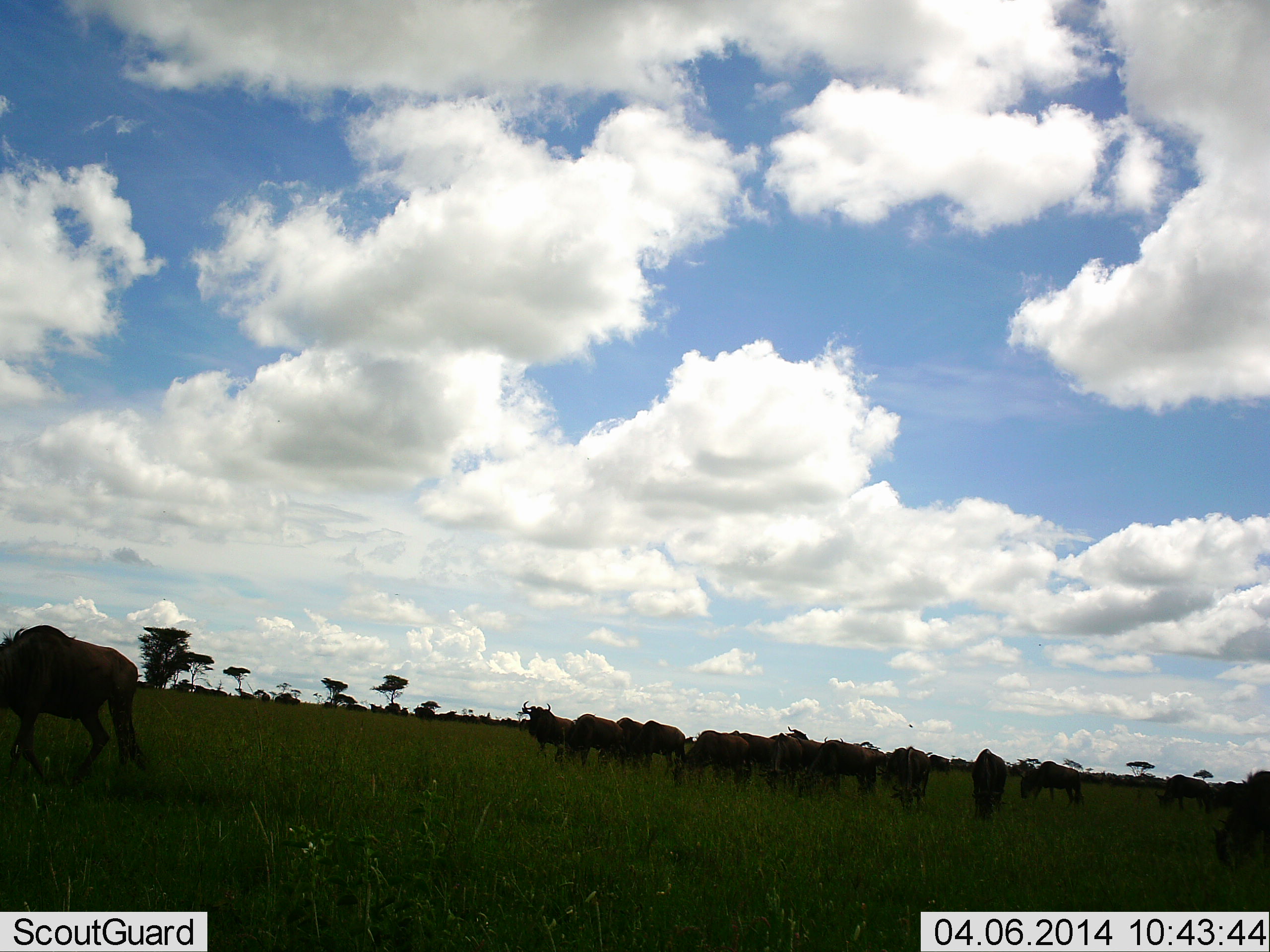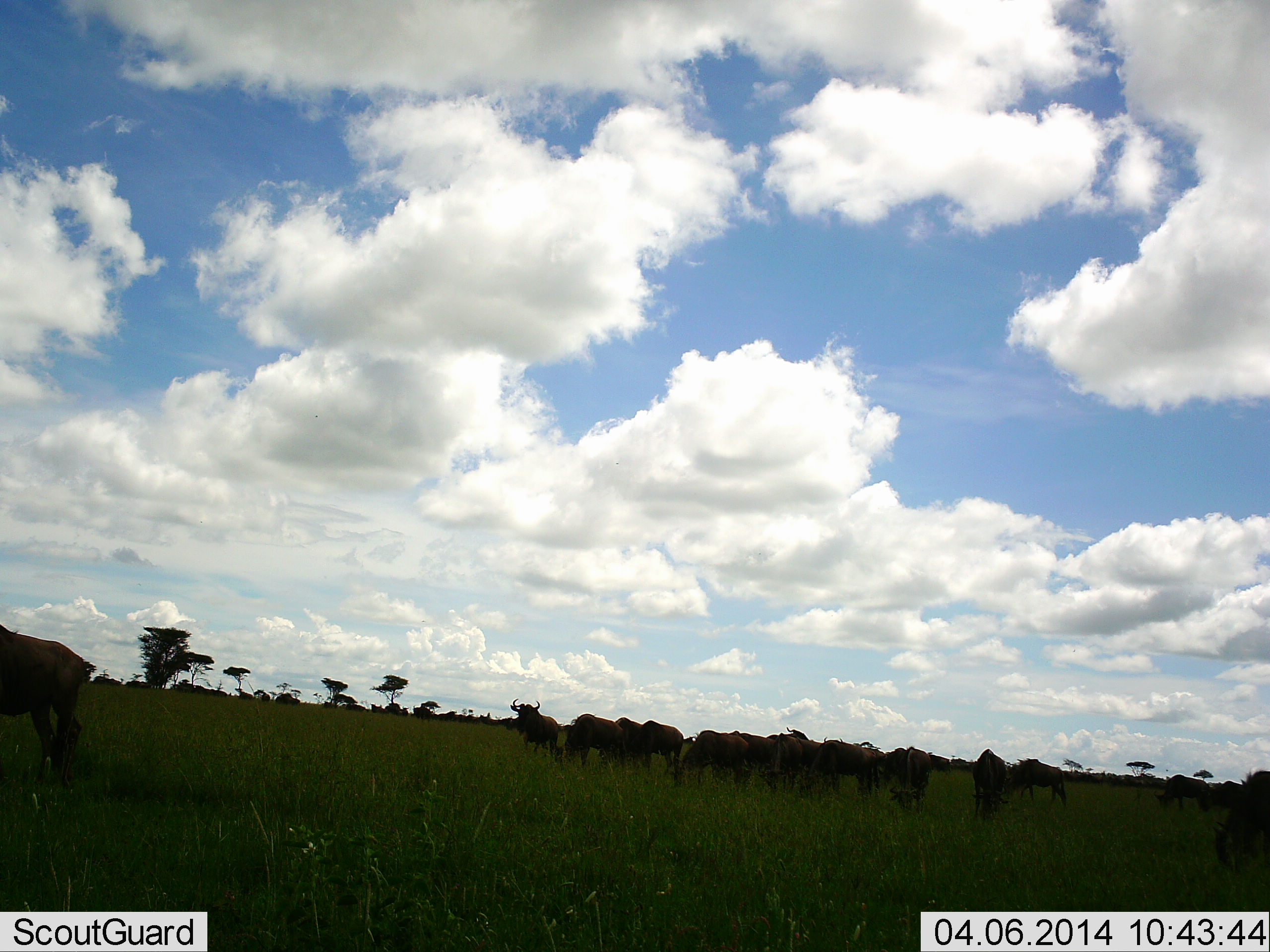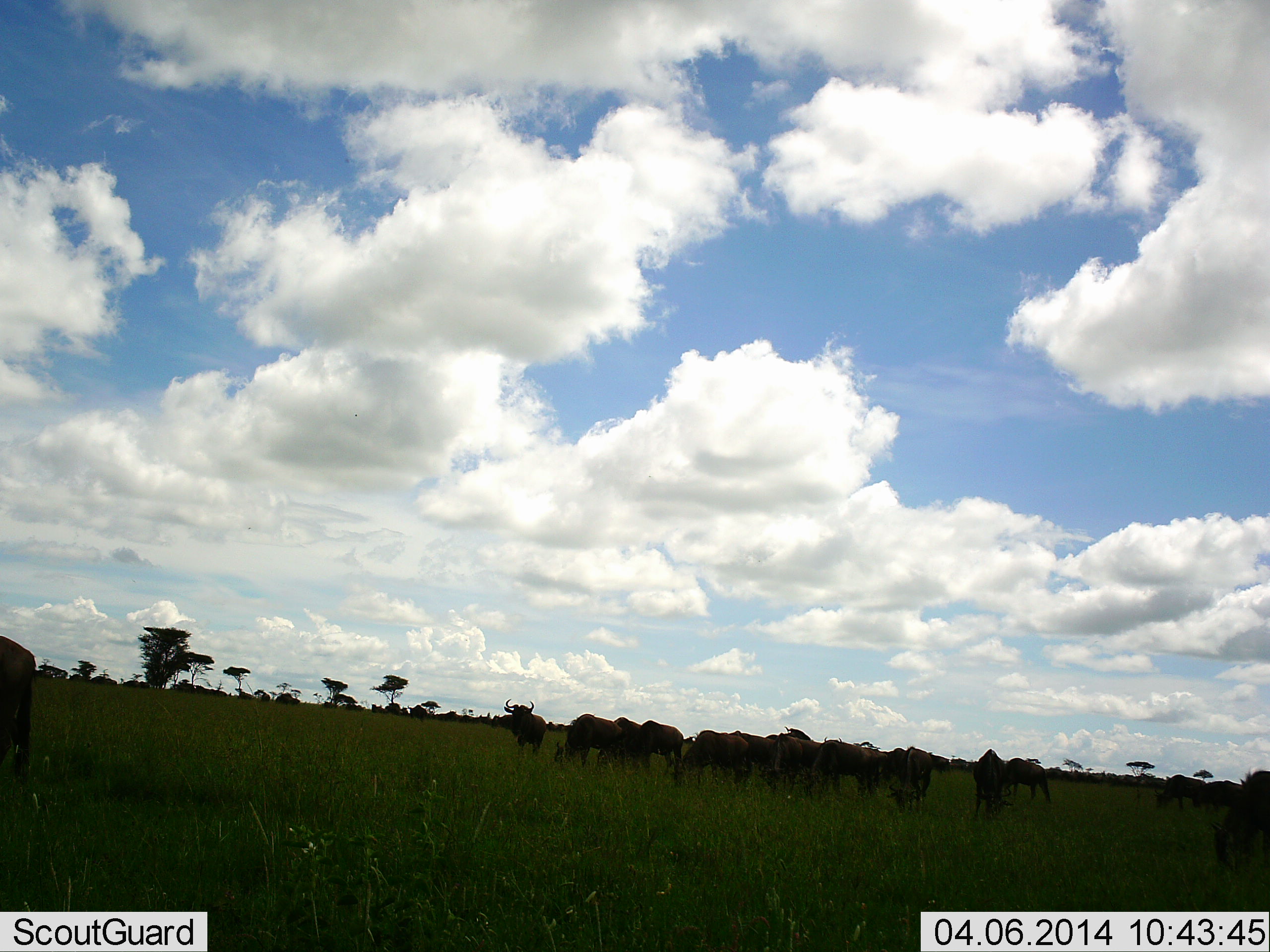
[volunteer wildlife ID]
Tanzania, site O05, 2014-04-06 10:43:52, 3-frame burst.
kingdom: Animalia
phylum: Chordata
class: Mammalia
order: Artiodactyla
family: Bovidae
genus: Connochaetes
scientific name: Connochaetes taurinus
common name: blue wildebeest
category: wildebeest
Wildebeest (blue wildebeest) (Connochaetes taurinus), count 11-50. Behavior (volunteer vote fractions): standing 40%, resting 10%, moving 60%, interacting 10%. Young present (vote fraction): 0%. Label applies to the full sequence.